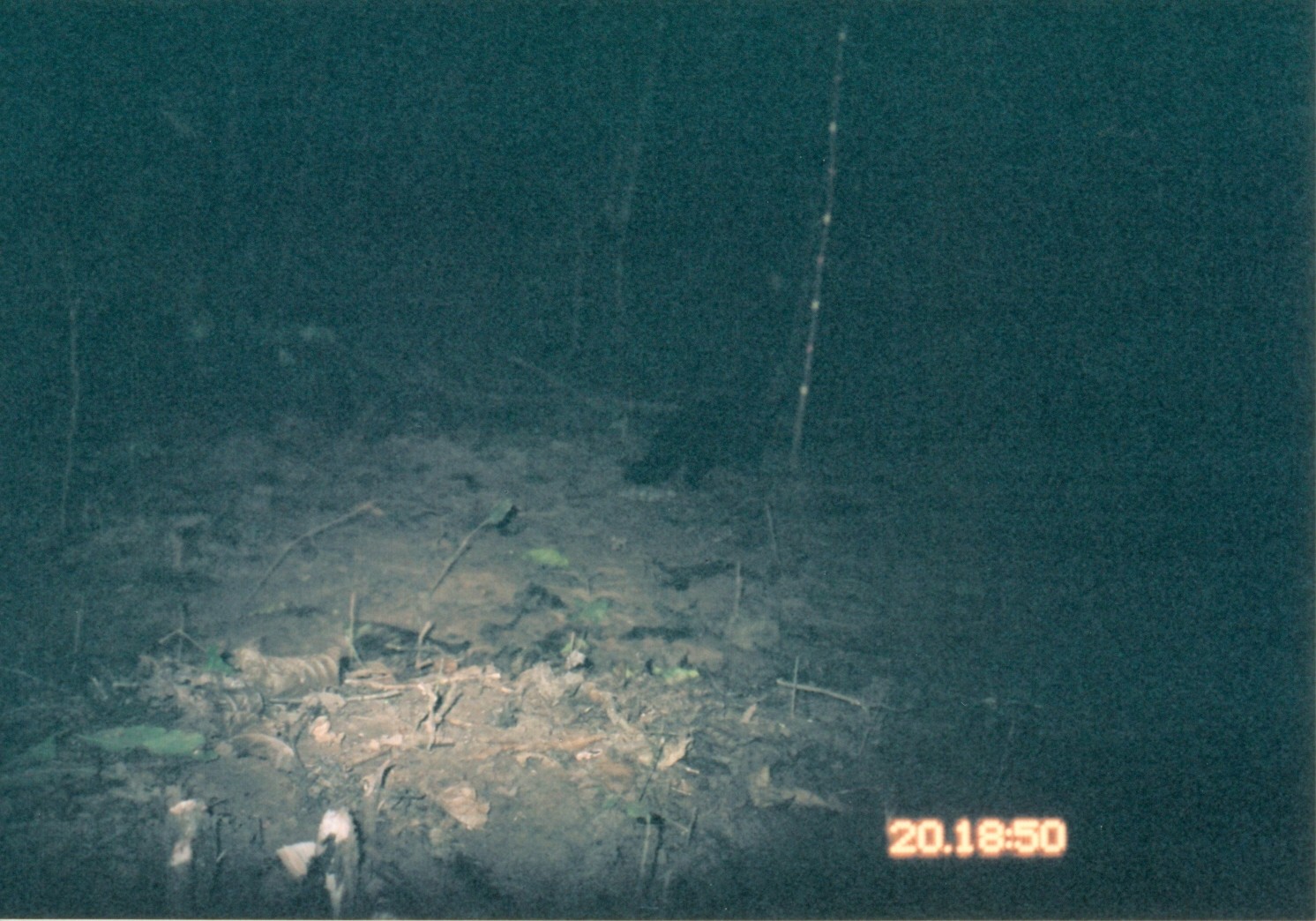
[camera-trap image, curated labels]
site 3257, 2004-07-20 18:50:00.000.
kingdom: Animalia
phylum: Chordata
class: Mammalia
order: Carnivora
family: Herpestidae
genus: Bdeogale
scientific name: Bdeogale crassicauda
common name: bushy-tailed mongoose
Bdeogale crassicauda (bushy-tailed mongoose), count 1.